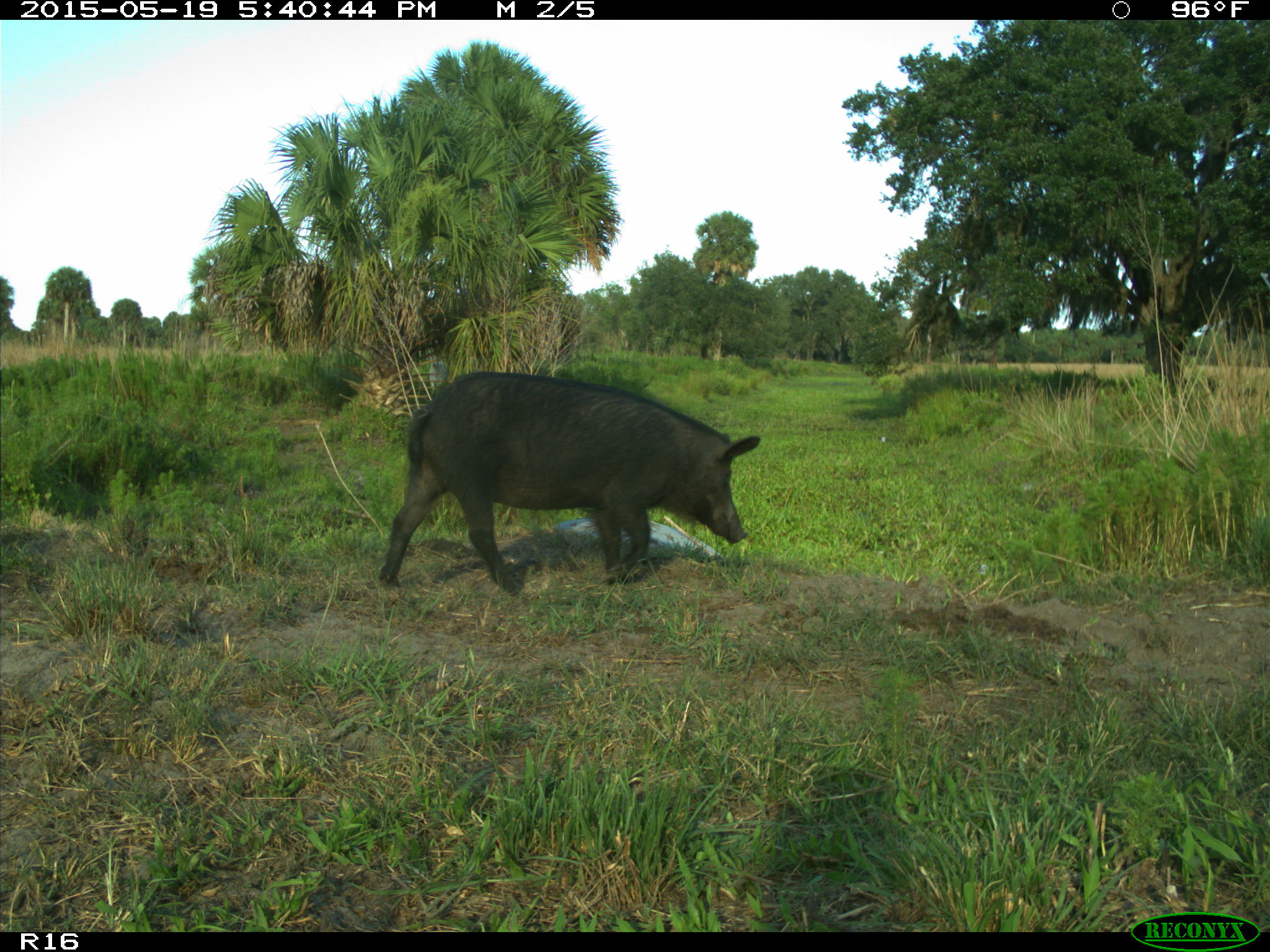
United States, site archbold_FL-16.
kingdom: Animalia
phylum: Chordata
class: Mammalia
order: Artiodactyla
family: Suidae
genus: Sus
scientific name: Sus scrofa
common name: wild boar